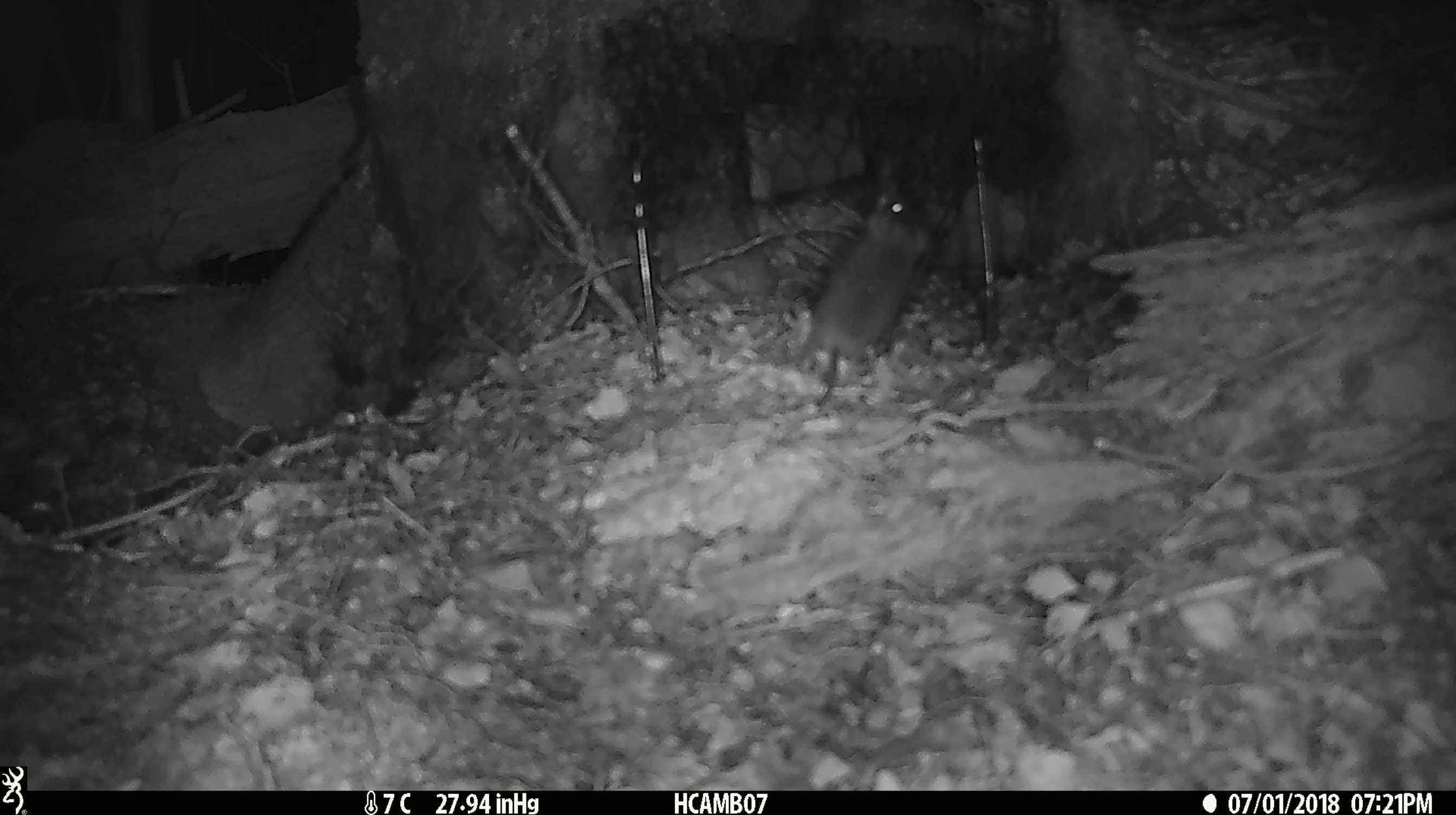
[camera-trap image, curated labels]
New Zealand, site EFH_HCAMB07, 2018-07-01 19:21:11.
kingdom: Animalia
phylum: Chordata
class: Mammalia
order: Rodentia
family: Muridae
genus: Mus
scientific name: Mus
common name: mouse